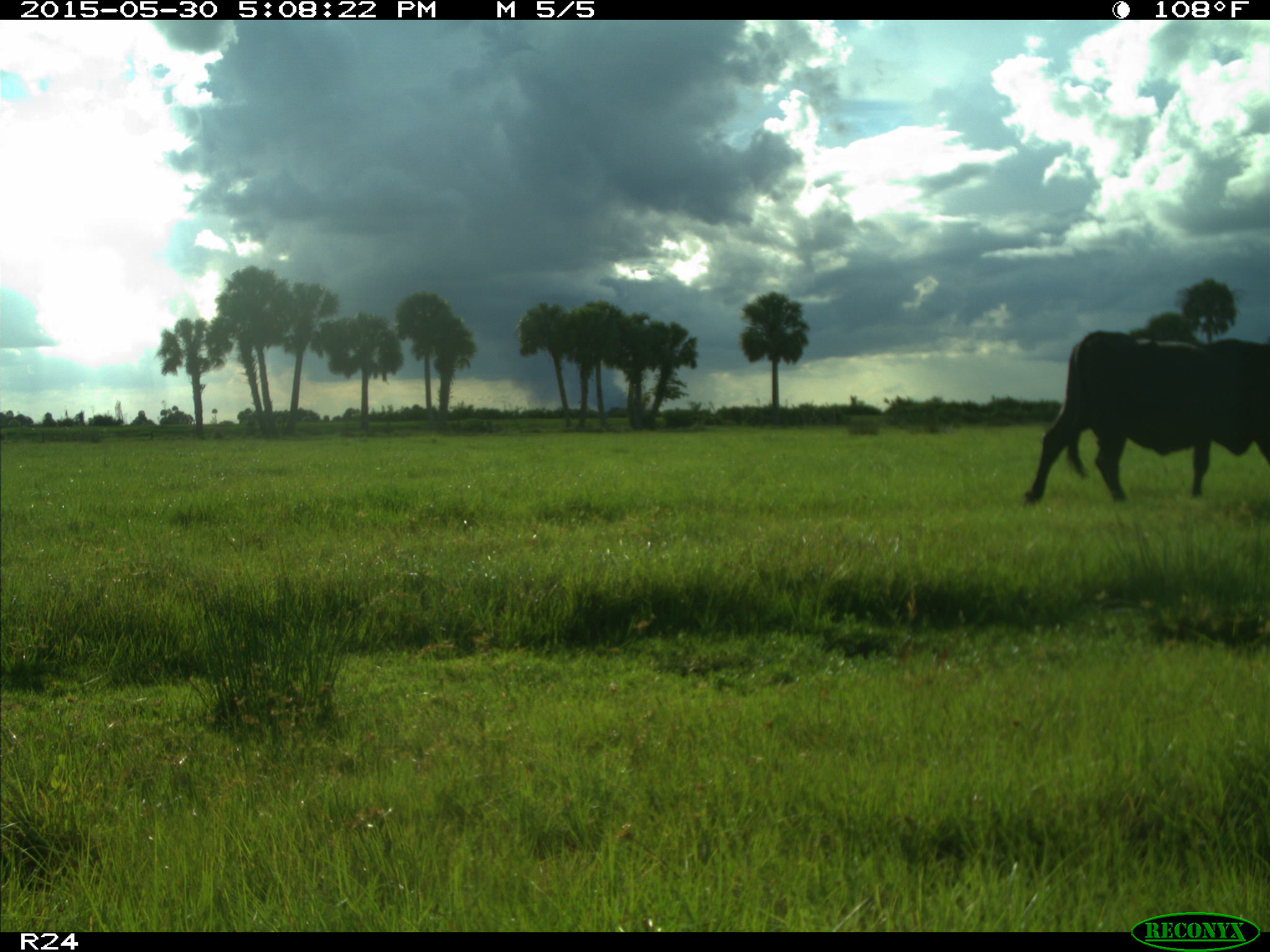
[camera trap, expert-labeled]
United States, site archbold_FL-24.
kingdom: Animalia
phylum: Chordata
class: Mammalia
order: Artiodactyla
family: Bovidae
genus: Bos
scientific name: Bos taurus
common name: domestic cow